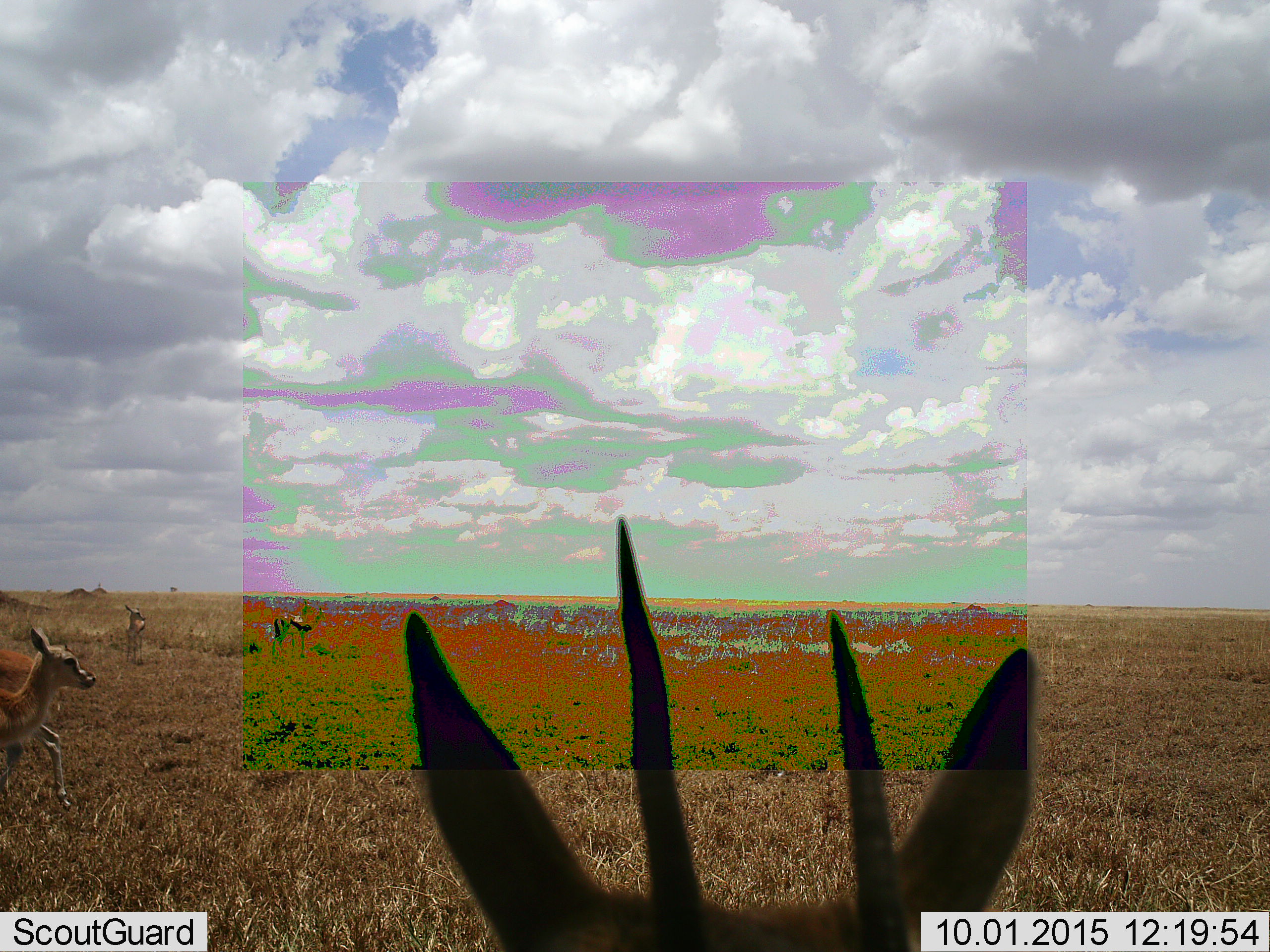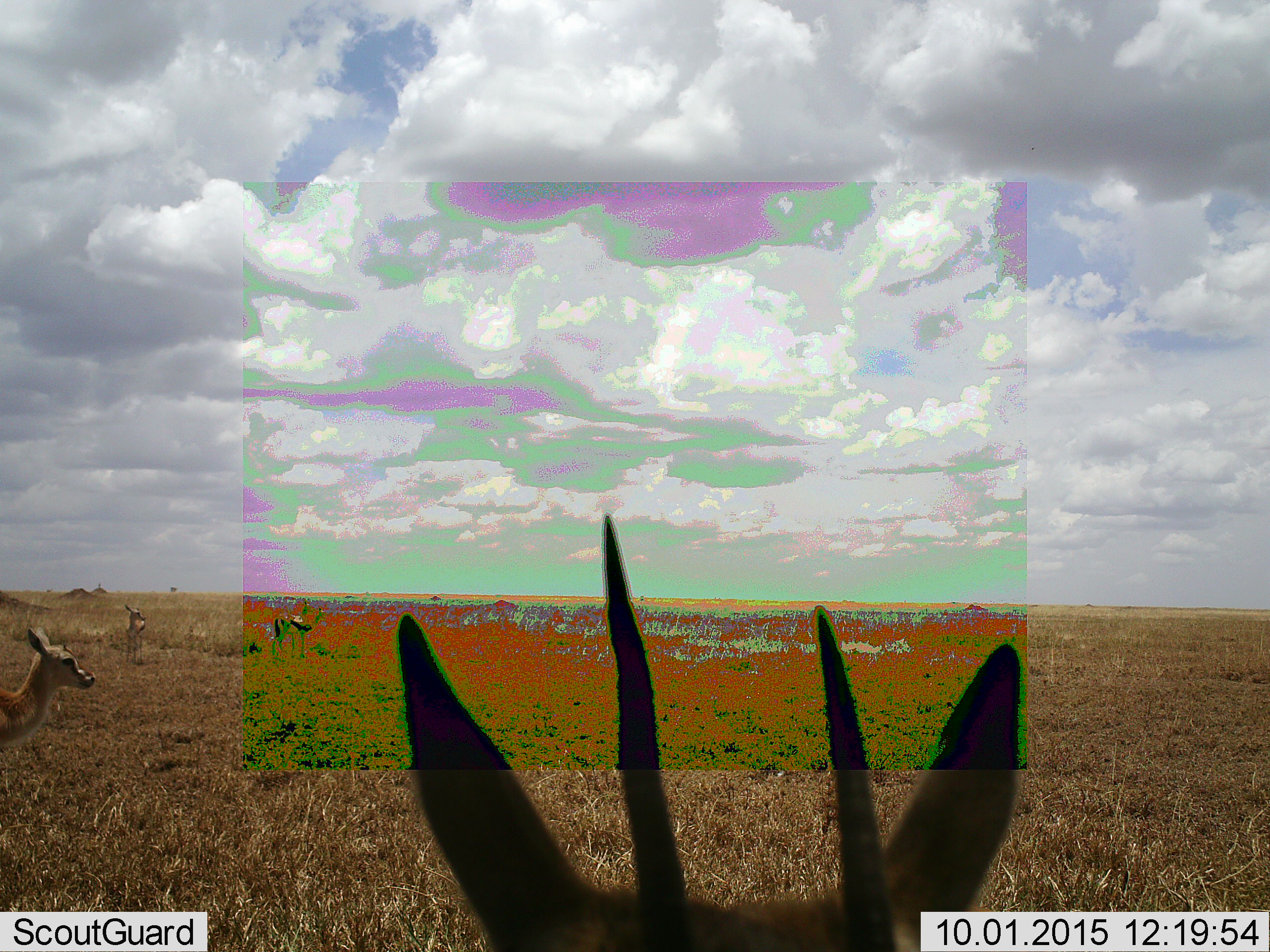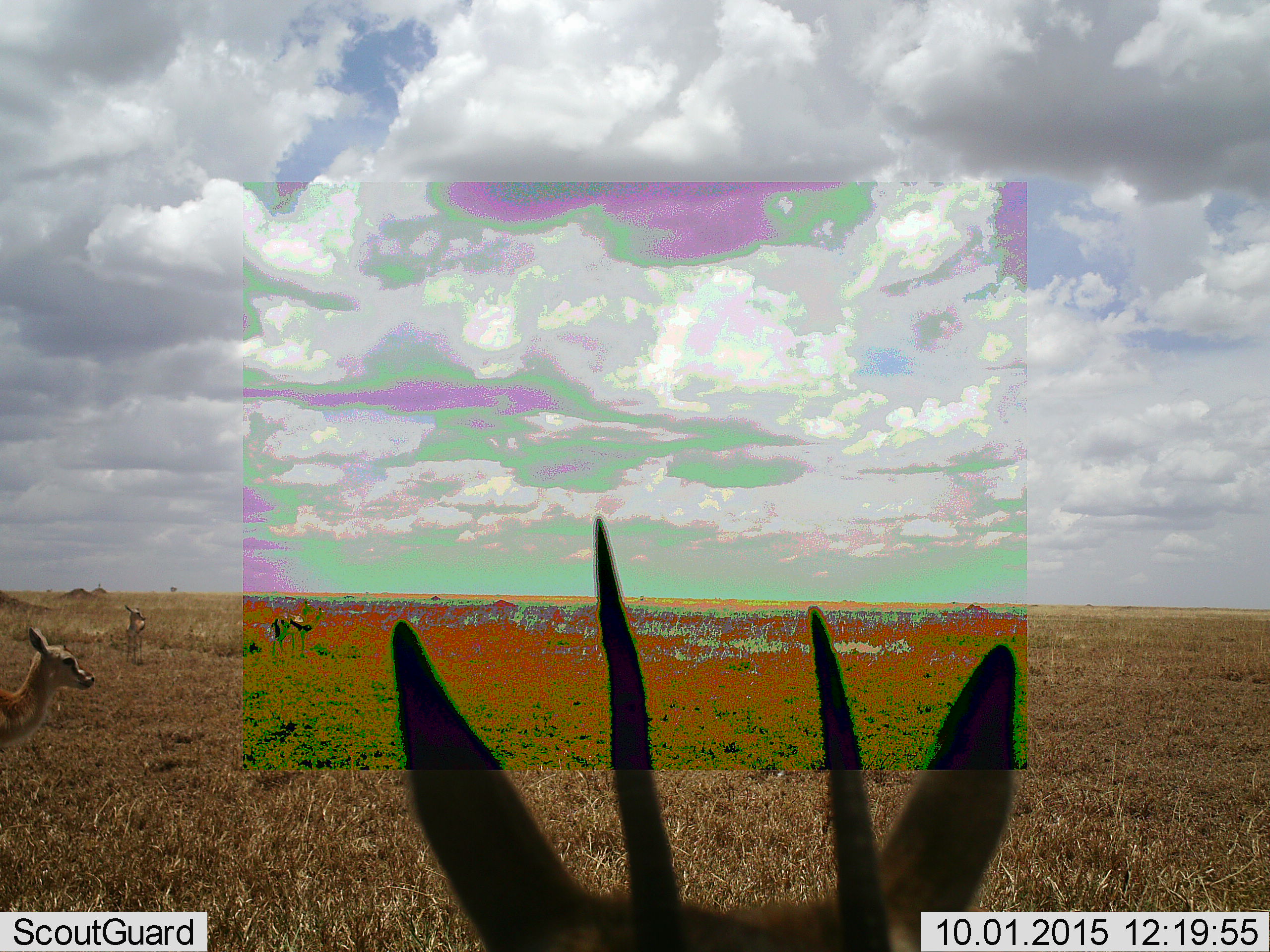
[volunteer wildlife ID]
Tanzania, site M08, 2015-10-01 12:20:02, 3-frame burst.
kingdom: Animalia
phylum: Chordata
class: Mammalia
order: Artiodactyla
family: Bovidae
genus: Eudorcas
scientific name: Eudorcas thomsonii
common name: thomson's gazelle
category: gazellethomsons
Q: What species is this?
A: Gazellethomsons (thomson's gazelle) (Eudorcas thomsonii).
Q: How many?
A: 5.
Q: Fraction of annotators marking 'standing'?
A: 100%.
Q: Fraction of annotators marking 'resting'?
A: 10%.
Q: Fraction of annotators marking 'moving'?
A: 60%.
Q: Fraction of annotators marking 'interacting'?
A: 10%.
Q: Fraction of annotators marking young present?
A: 20%.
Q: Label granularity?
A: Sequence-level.